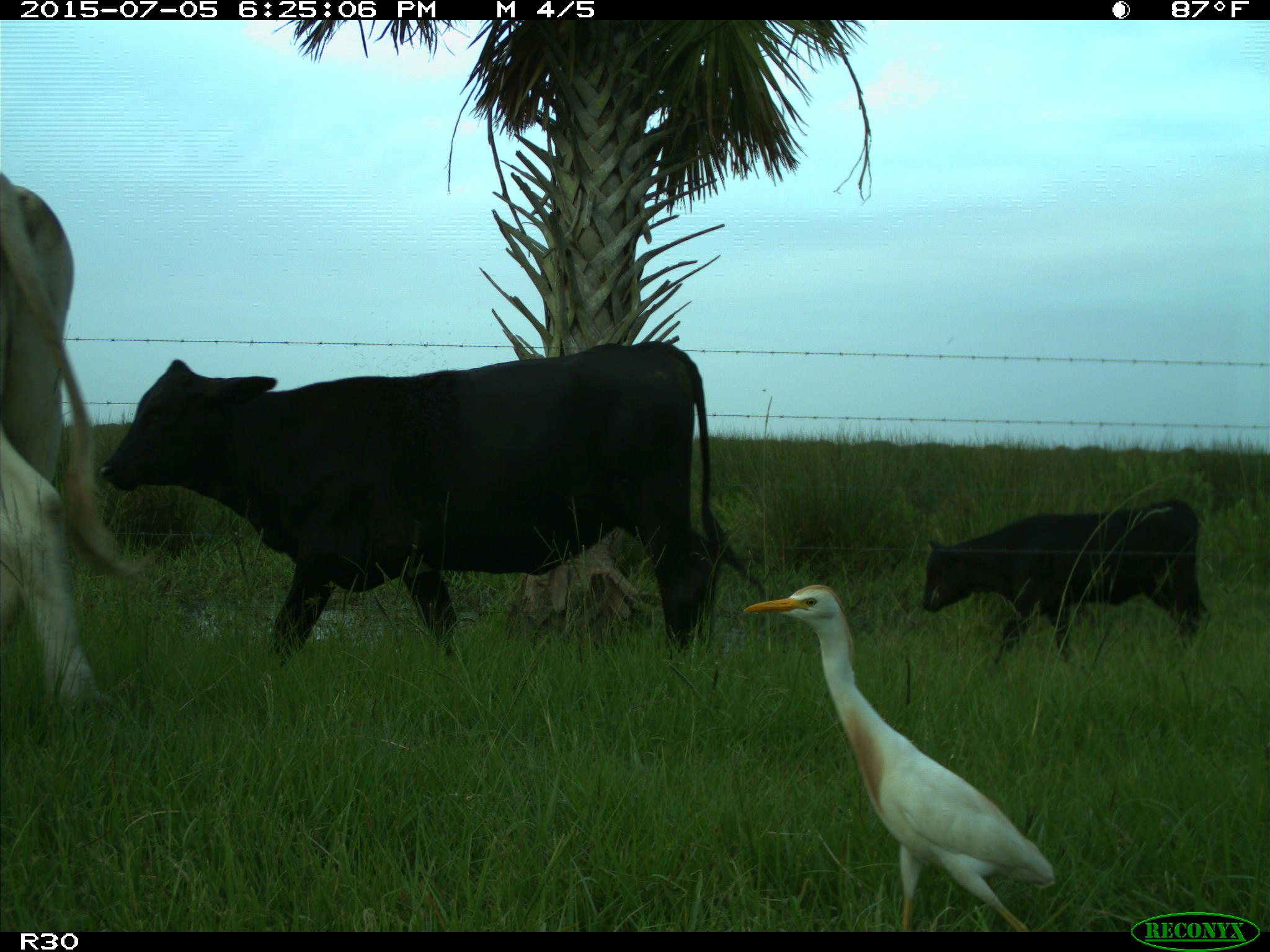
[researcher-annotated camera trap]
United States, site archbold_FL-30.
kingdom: Animalia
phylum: Chordata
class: Mammalia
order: Artiodactyla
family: Bovidae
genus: Bos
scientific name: Bos taurus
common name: domestic cow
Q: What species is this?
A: Bos taurus (domestic cow).